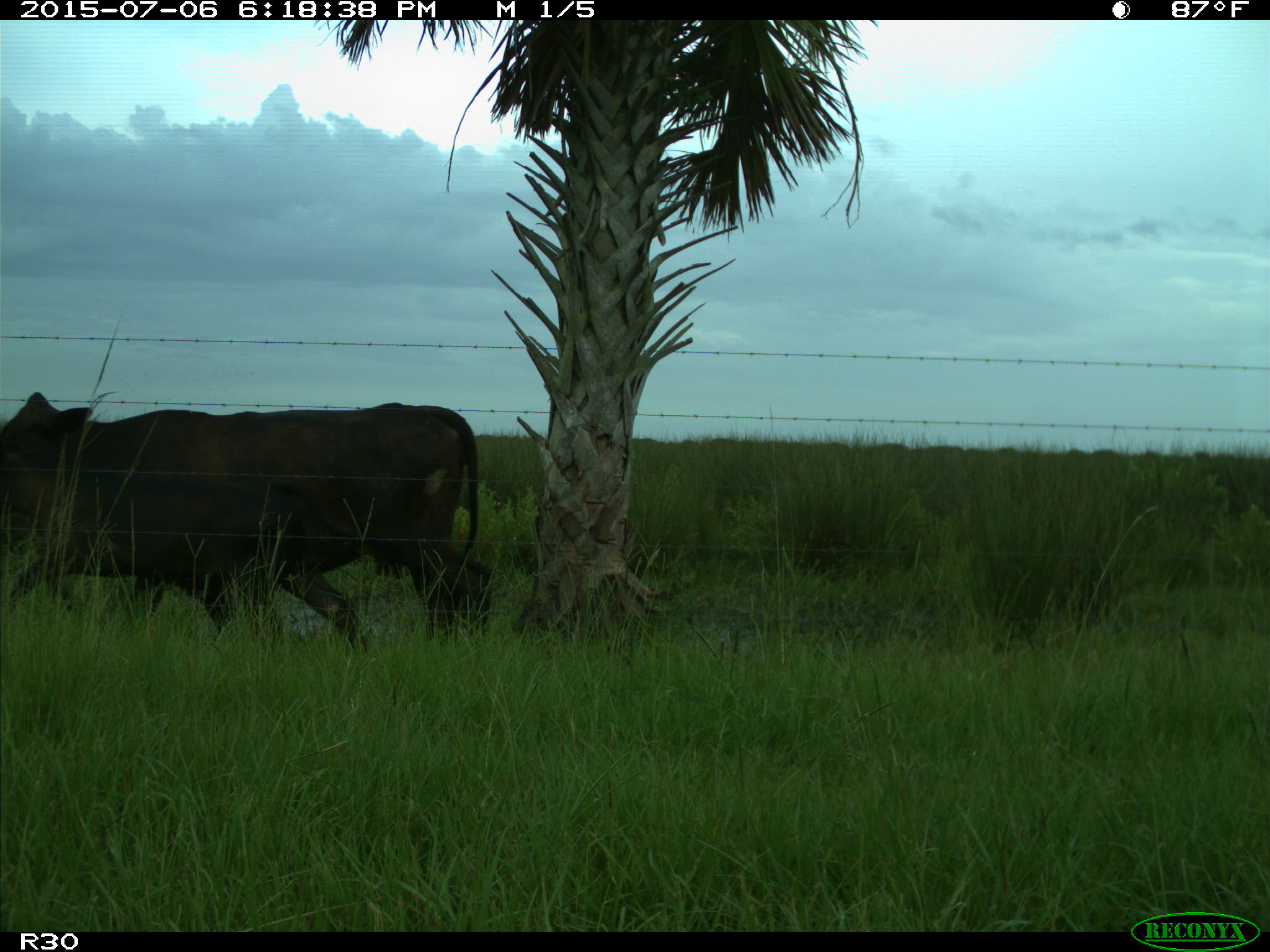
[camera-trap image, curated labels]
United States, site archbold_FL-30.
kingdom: Animalia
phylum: Chordata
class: Mammalia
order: Artiodactyla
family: Bovidae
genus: Bos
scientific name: Bos taurus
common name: domestic cow